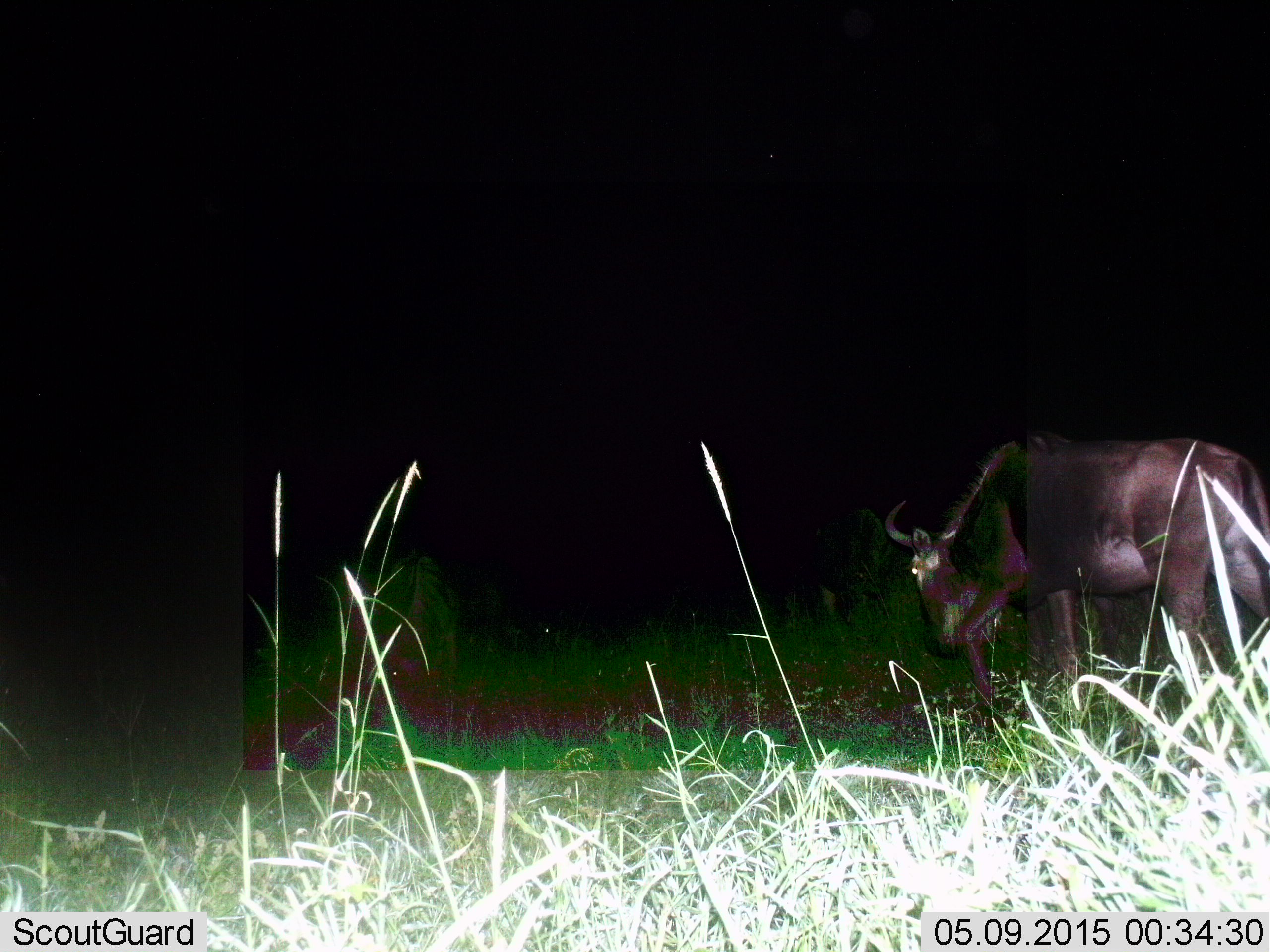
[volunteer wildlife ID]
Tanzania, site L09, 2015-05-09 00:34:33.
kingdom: Animalia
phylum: Chordata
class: Mammalia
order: Artiodactyla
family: Bovidae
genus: Connochaetes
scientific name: Connochaetes taurinus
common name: blue wildebeest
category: wildebeest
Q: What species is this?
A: Wildebeest (blue wildebeest) (Connochaetes taurinus).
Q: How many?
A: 1.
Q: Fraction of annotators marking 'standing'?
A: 30%.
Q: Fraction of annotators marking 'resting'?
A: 0%.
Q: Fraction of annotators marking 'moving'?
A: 70%.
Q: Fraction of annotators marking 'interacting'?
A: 0%.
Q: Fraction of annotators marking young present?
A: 0%.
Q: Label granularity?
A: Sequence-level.